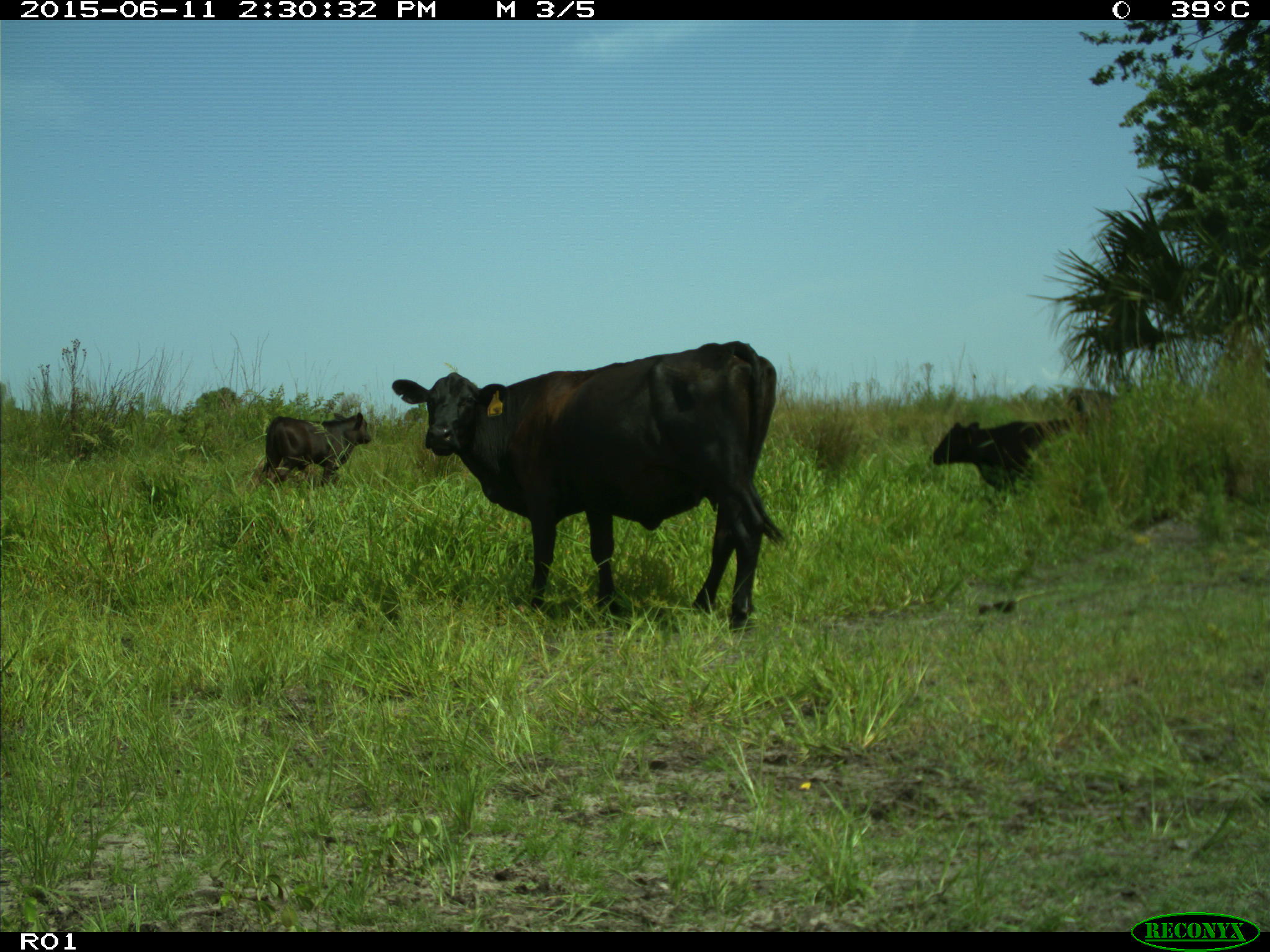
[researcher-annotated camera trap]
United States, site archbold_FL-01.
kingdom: Animalia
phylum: Chordata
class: Mammalia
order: Artiodactyla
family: Bovidae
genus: Bos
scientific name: Bos taurus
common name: domestic cow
Bos taurus (domestic cow).